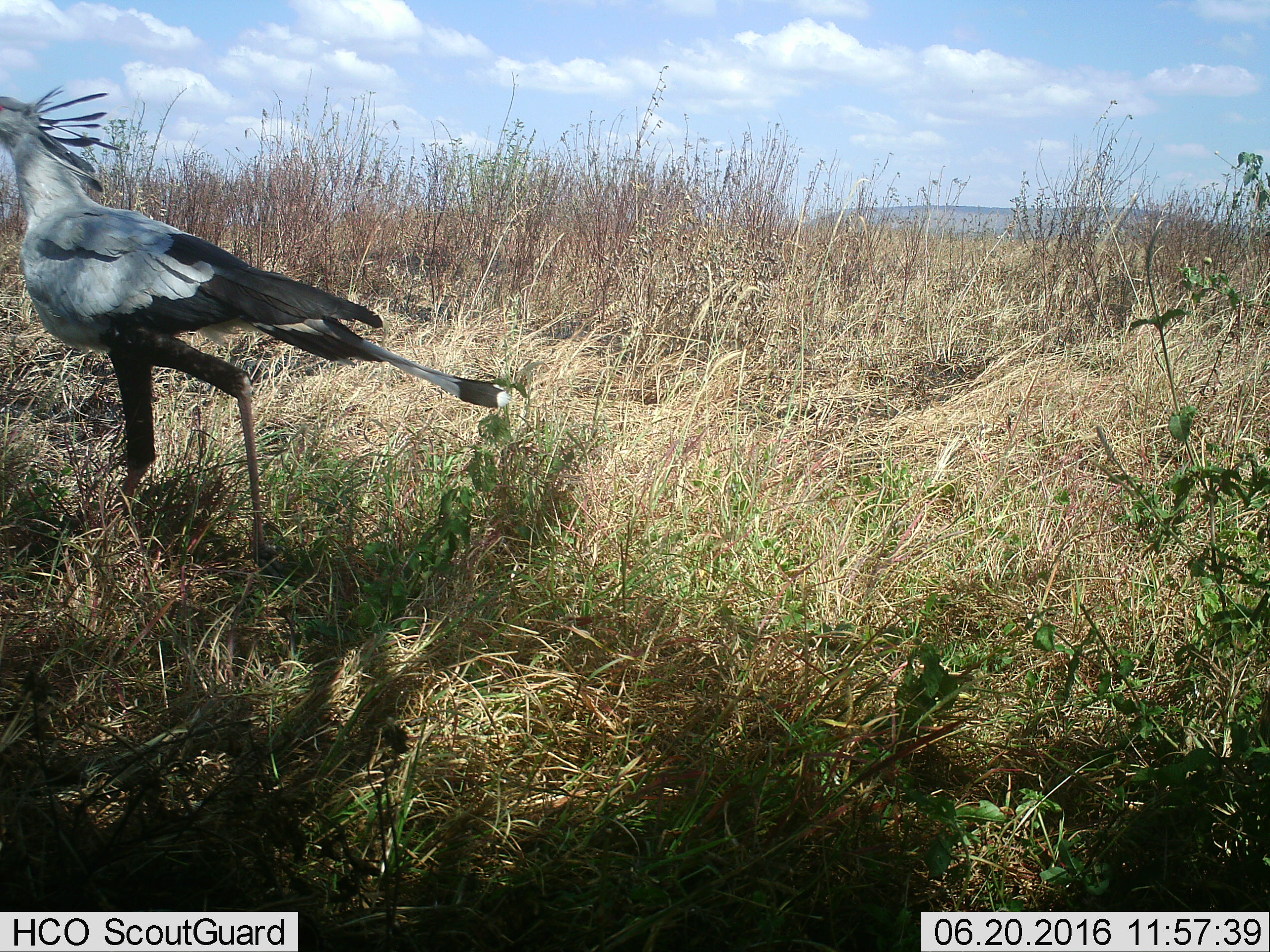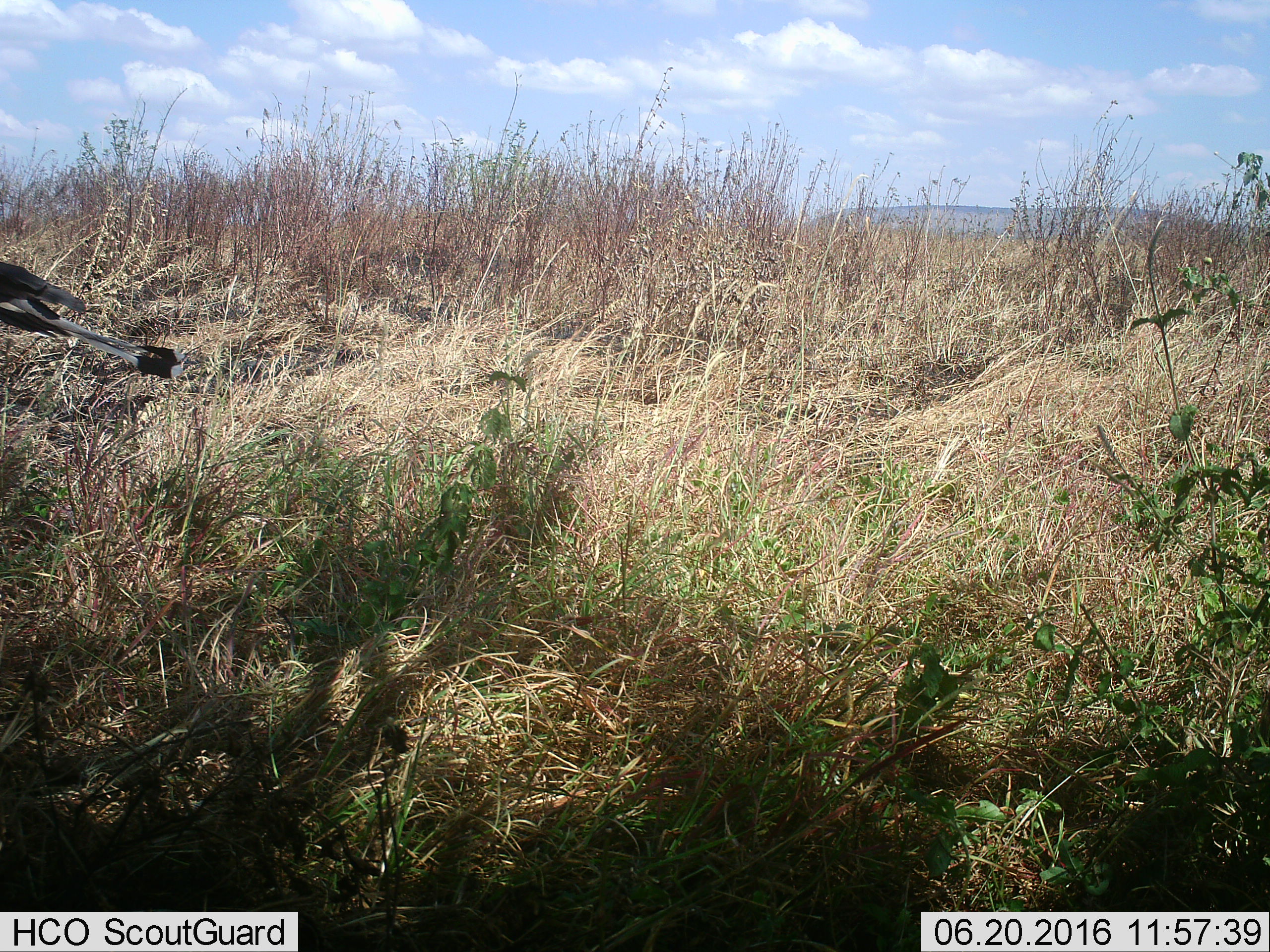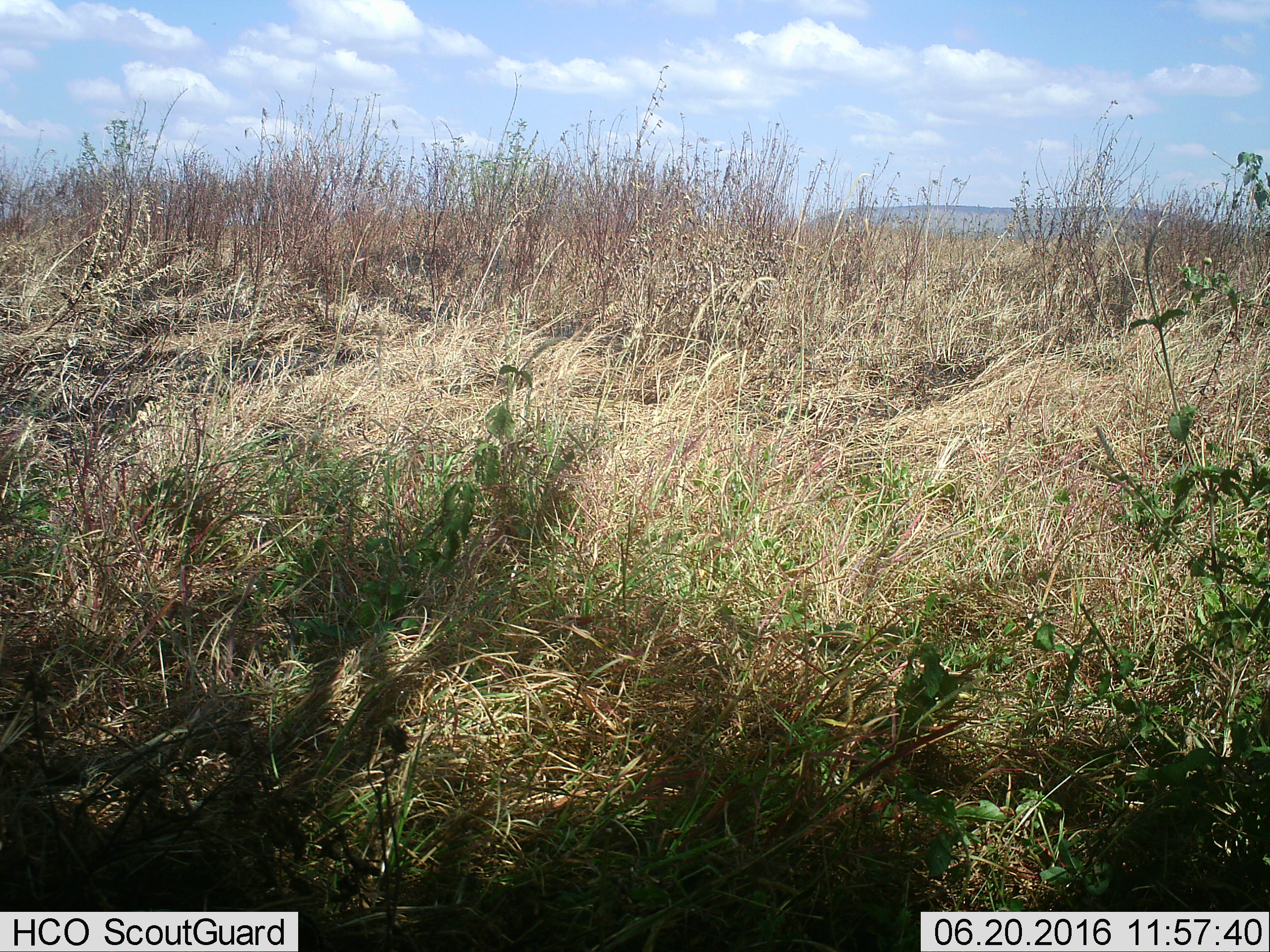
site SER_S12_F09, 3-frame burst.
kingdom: Animalia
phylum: Chordata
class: Aves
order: Accipitriformes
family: Sagittariidae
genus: Sagittarius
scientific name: Sagittarius serpentarius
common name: secretarybird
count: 1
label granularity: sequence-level